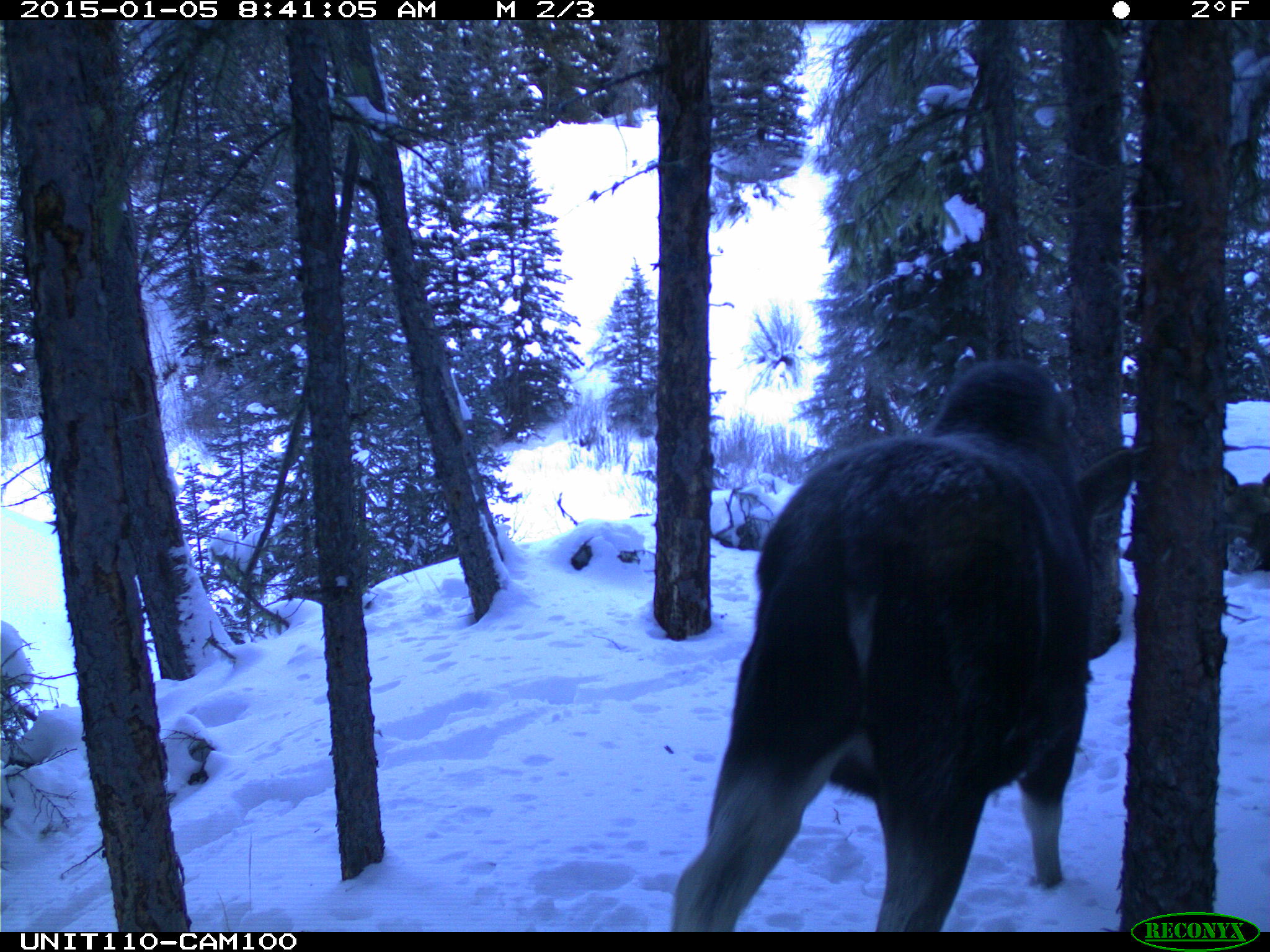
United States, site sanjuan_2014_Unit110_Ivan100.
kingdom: Animalia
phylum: Chordata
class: Mammalia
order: Artiodactyla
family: Cervidae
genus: Alces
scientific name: Alces alces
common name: moose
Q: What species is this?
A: Alces alces (moose).